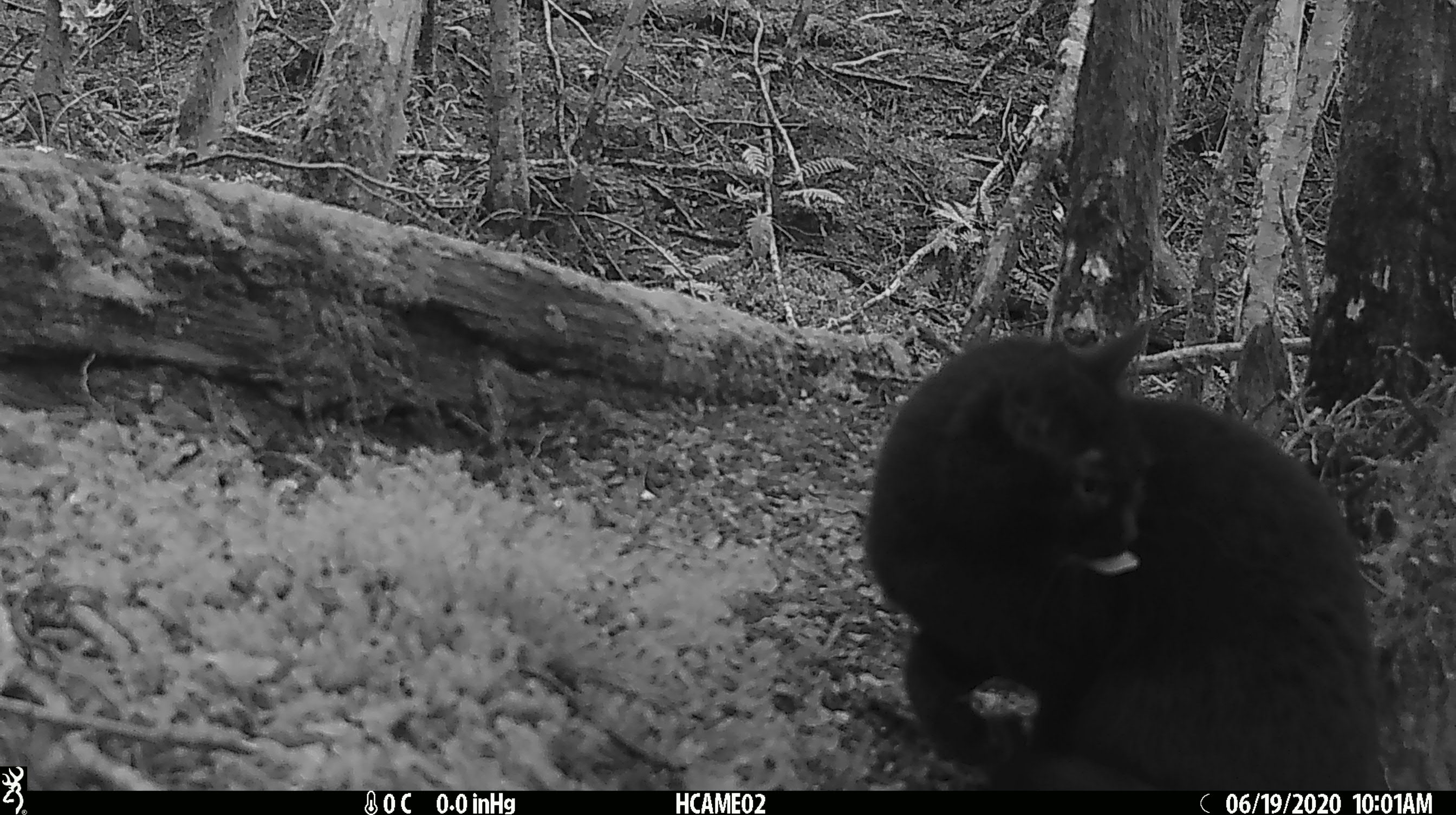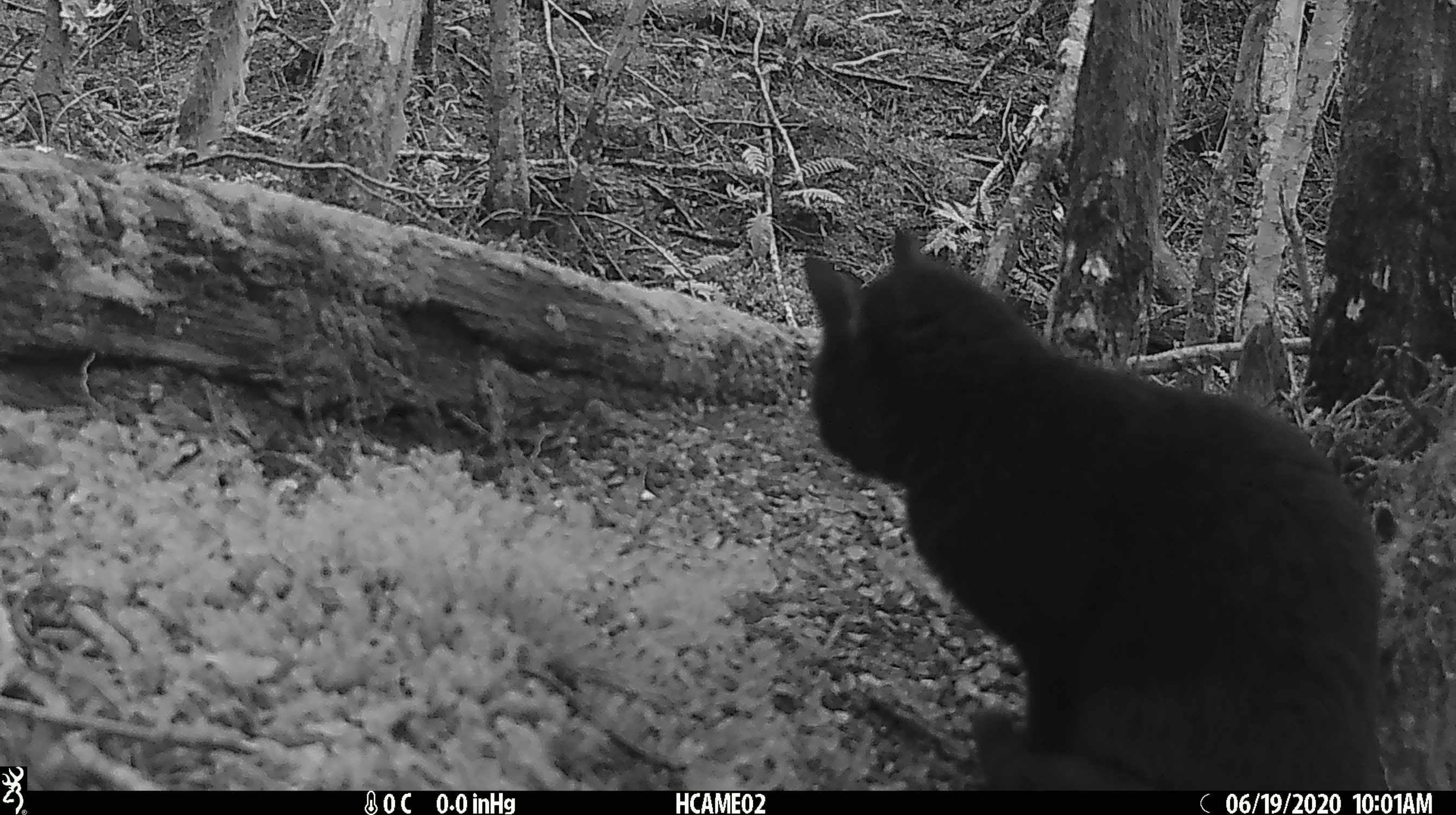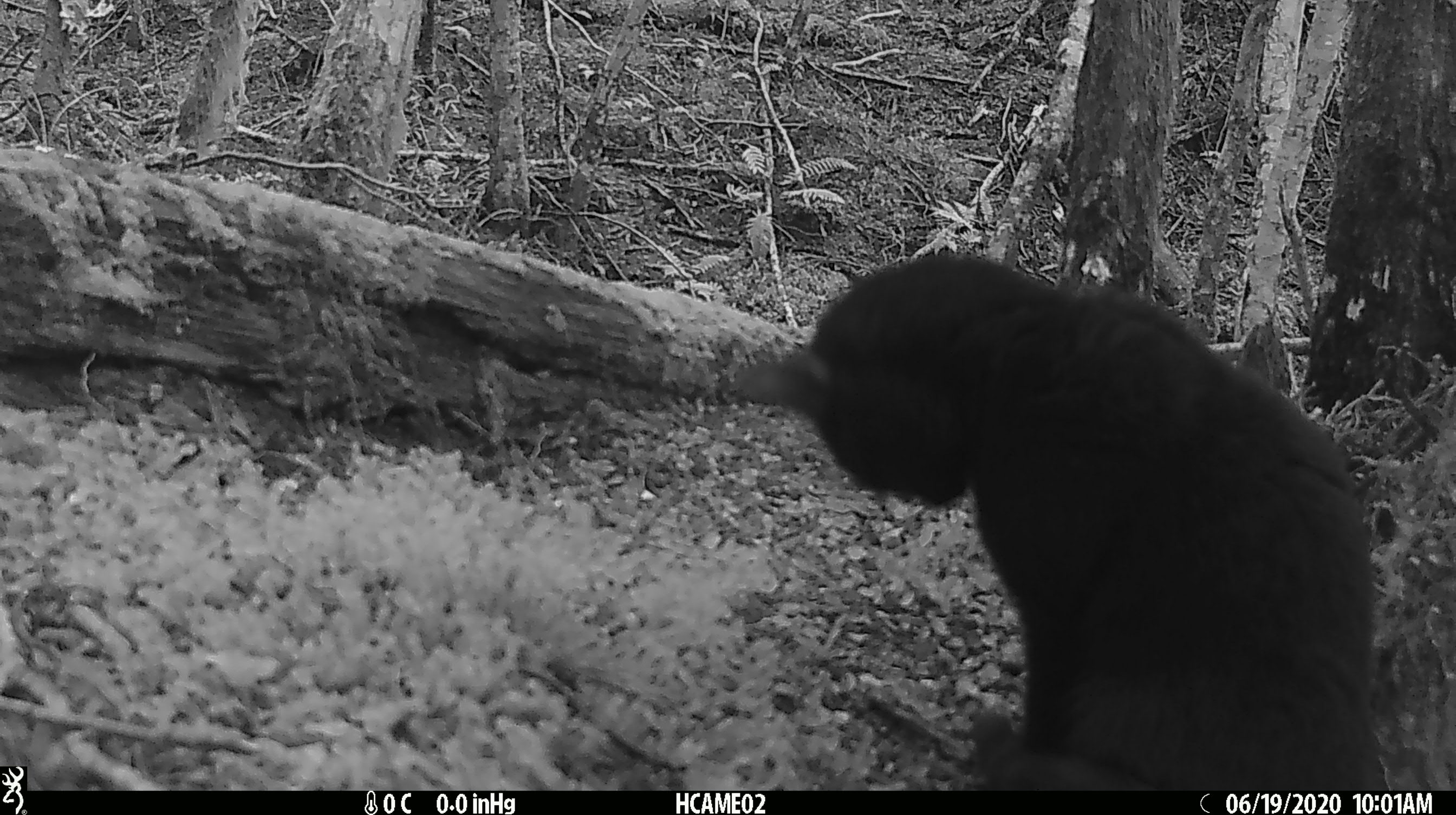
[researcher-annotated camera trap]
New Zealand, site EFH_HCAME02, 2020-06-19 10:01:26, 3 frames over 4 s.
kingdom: Animalia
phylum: Chordata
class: Mammalia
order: Carnivora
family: Felidae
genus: Felis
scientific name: Felis catus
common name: domestic cat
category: cat